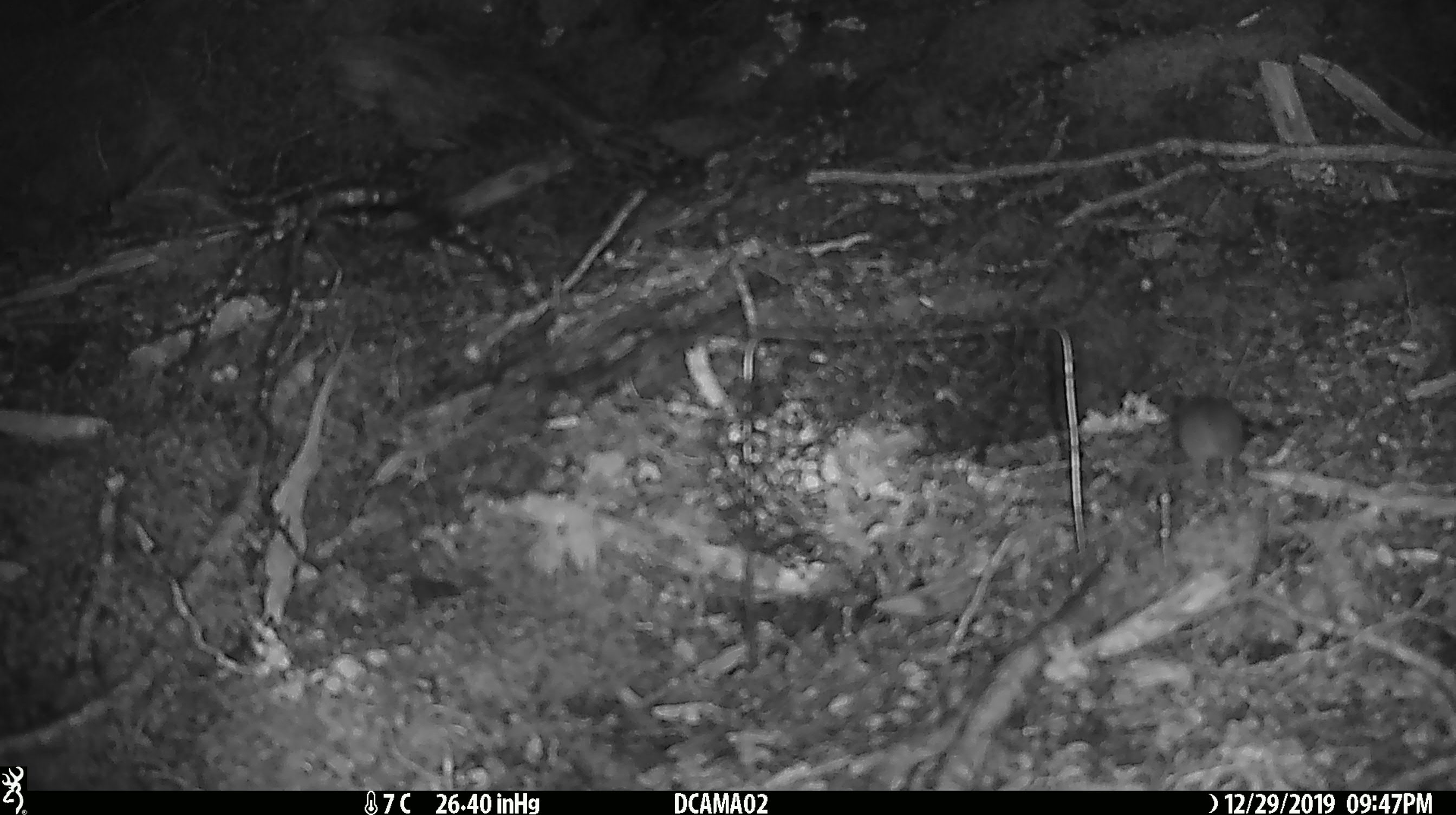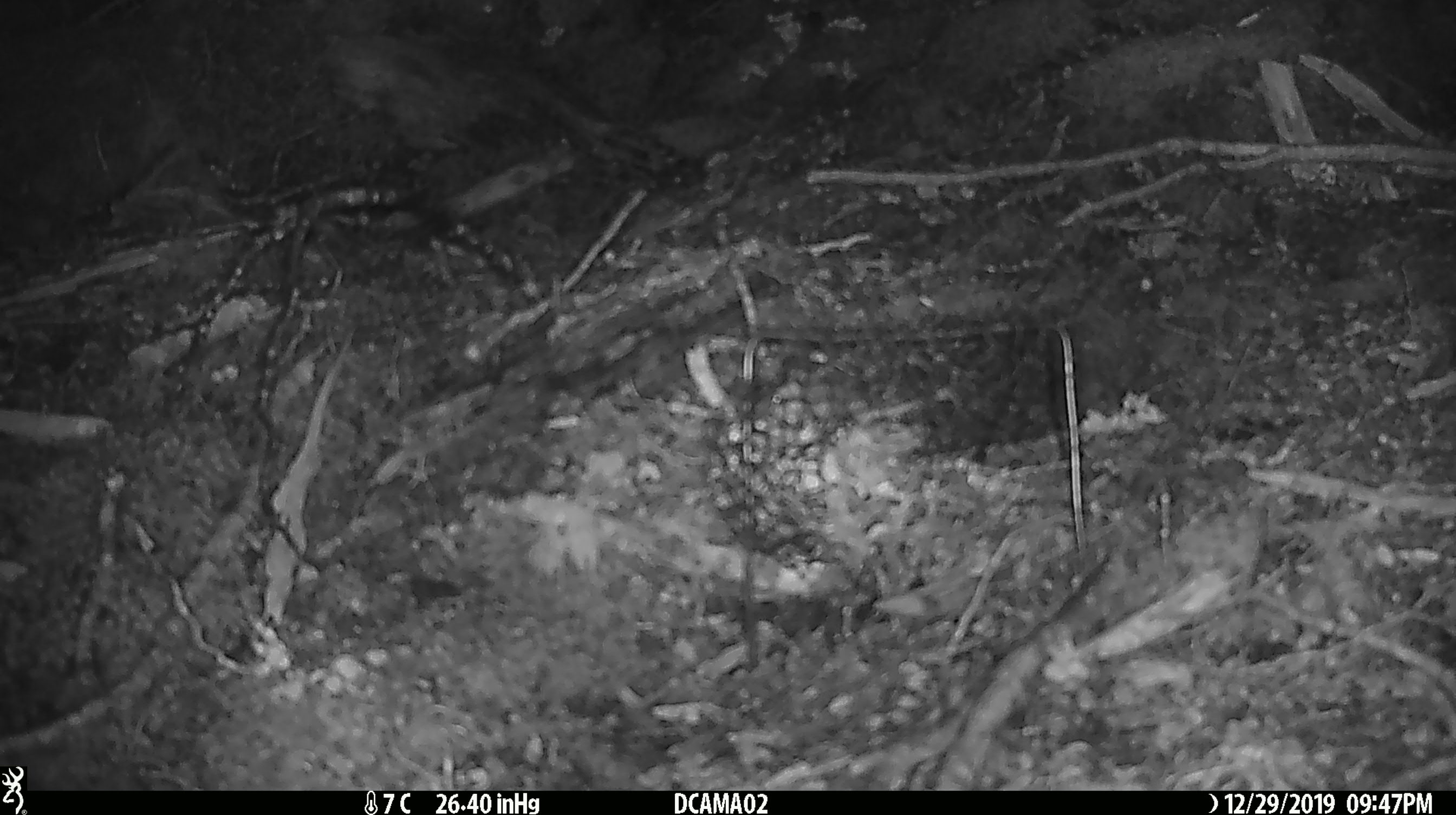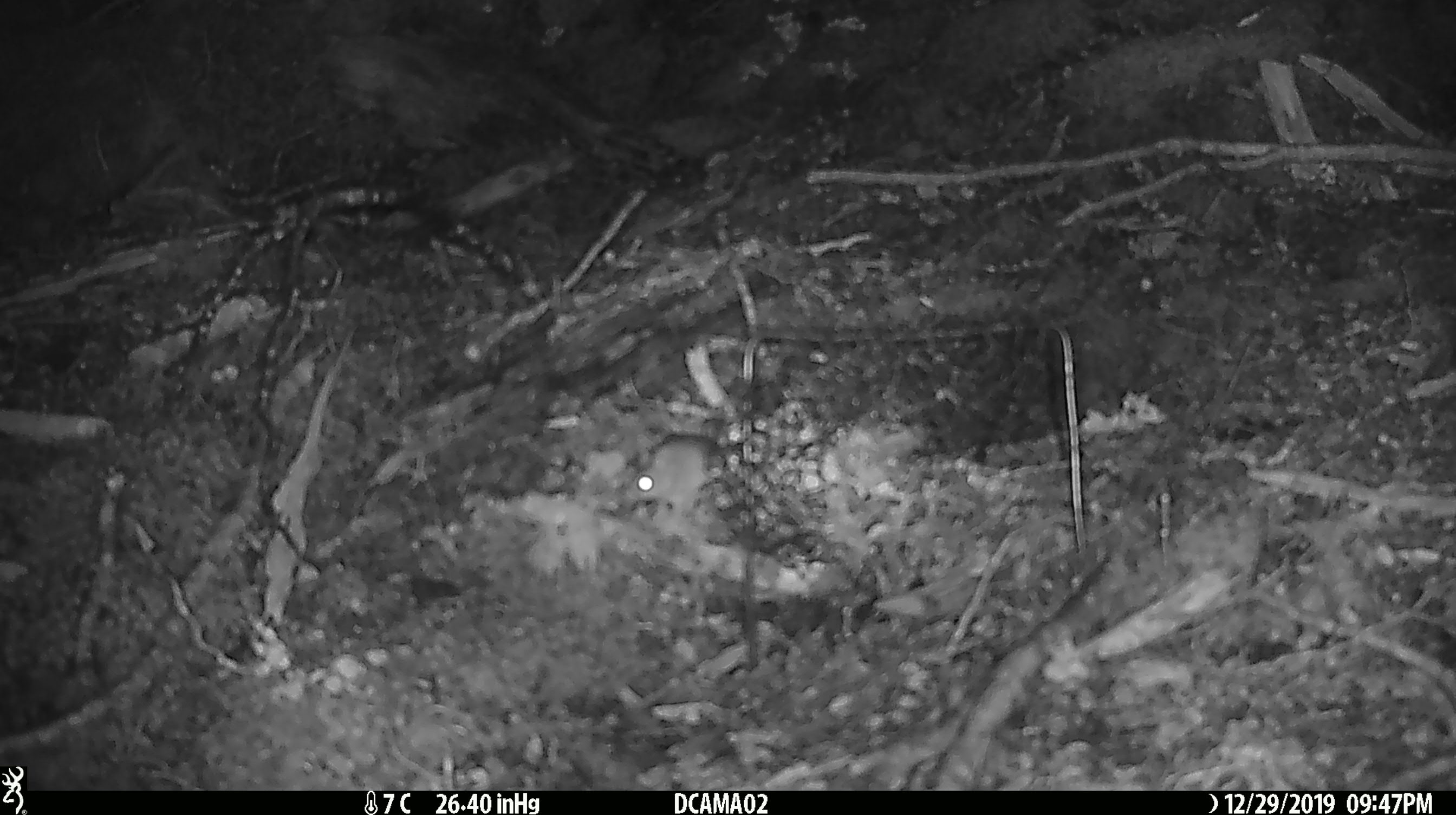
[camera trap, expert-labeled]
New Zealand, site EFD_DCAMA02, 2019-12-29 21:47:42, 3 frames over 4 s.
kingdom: Animalia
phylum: Chordata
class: Mammalia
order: Rodentia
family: Muridae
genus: Mus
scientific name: Mus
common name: mouse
Mouse (Mus).